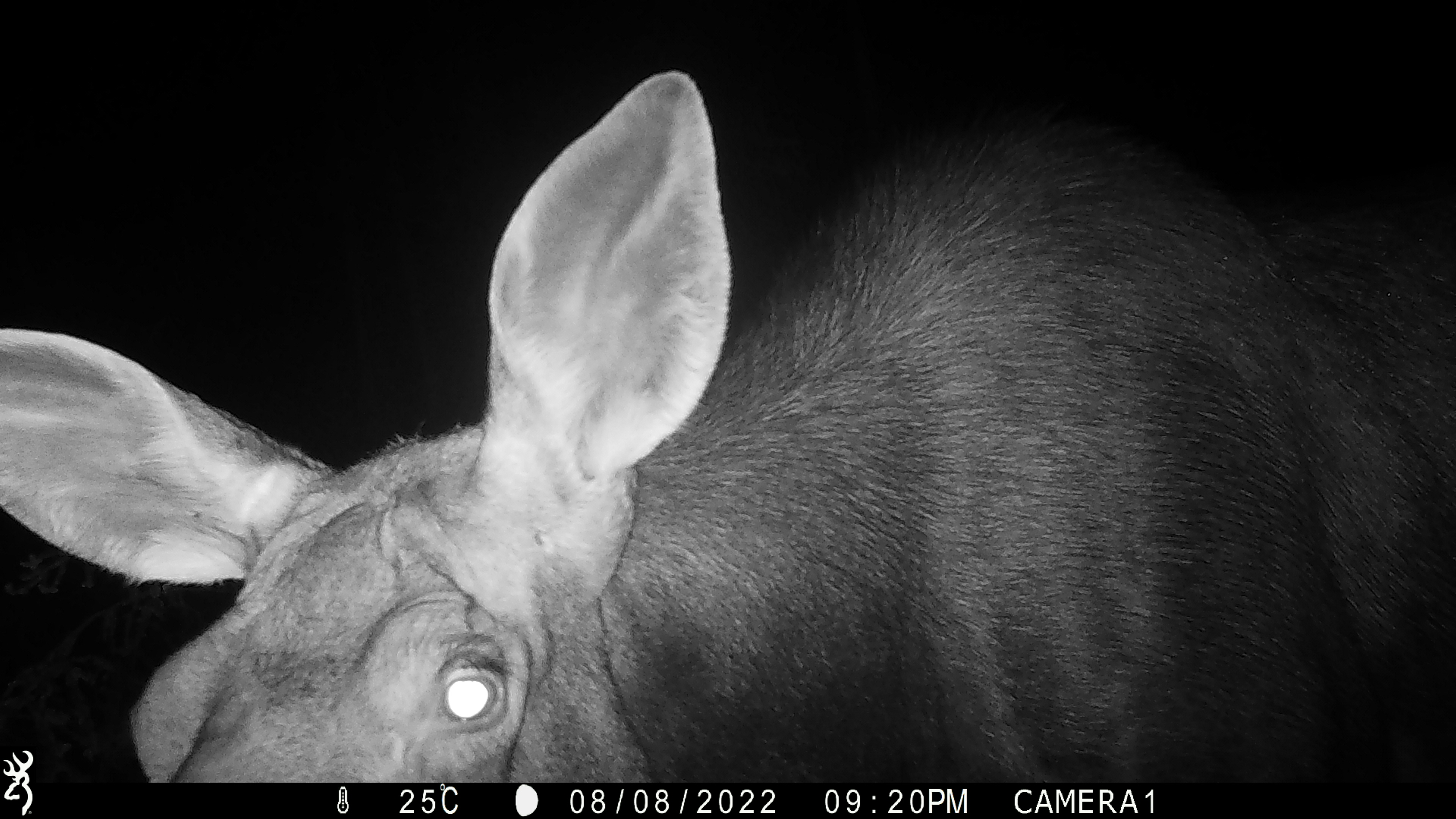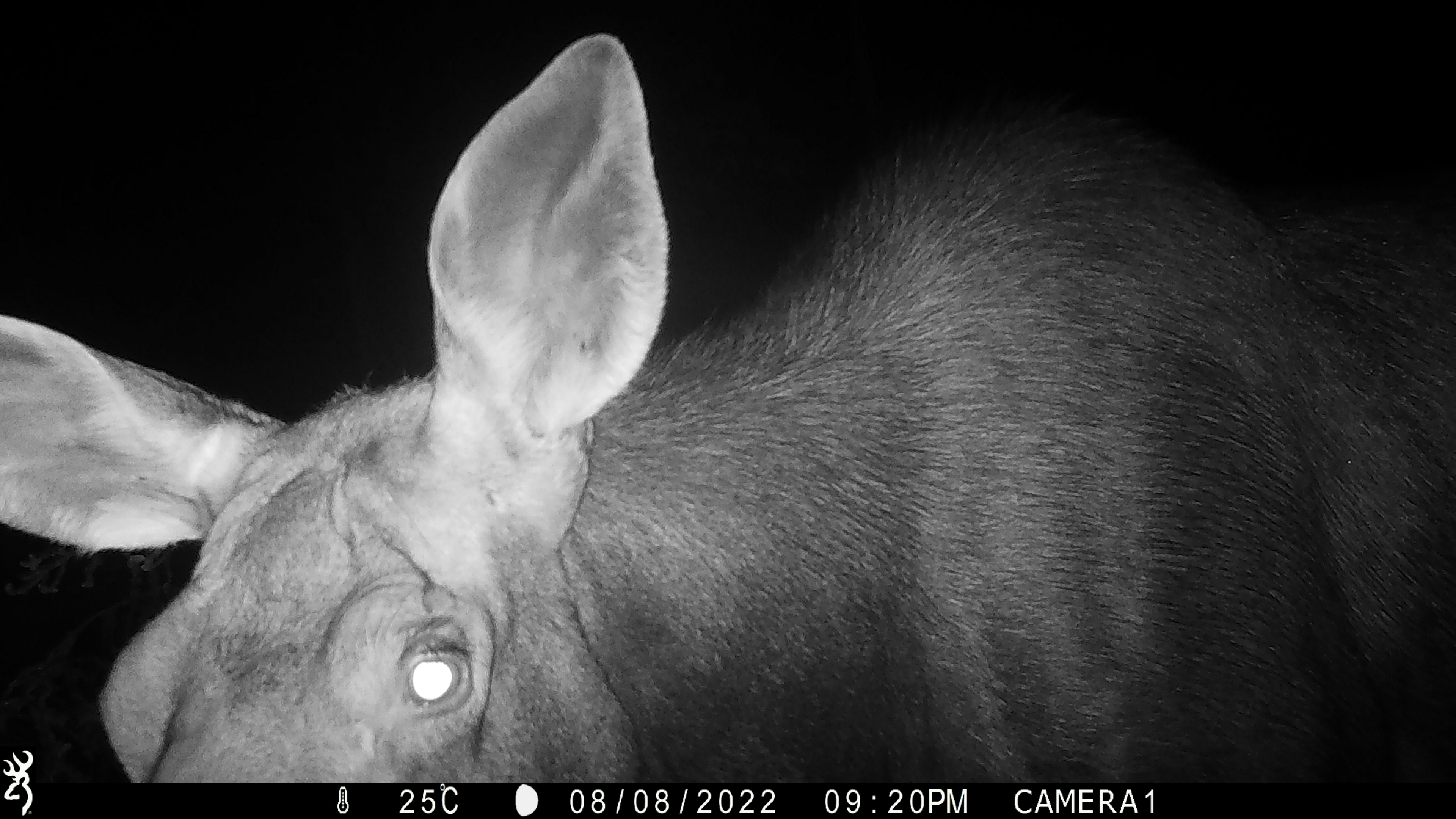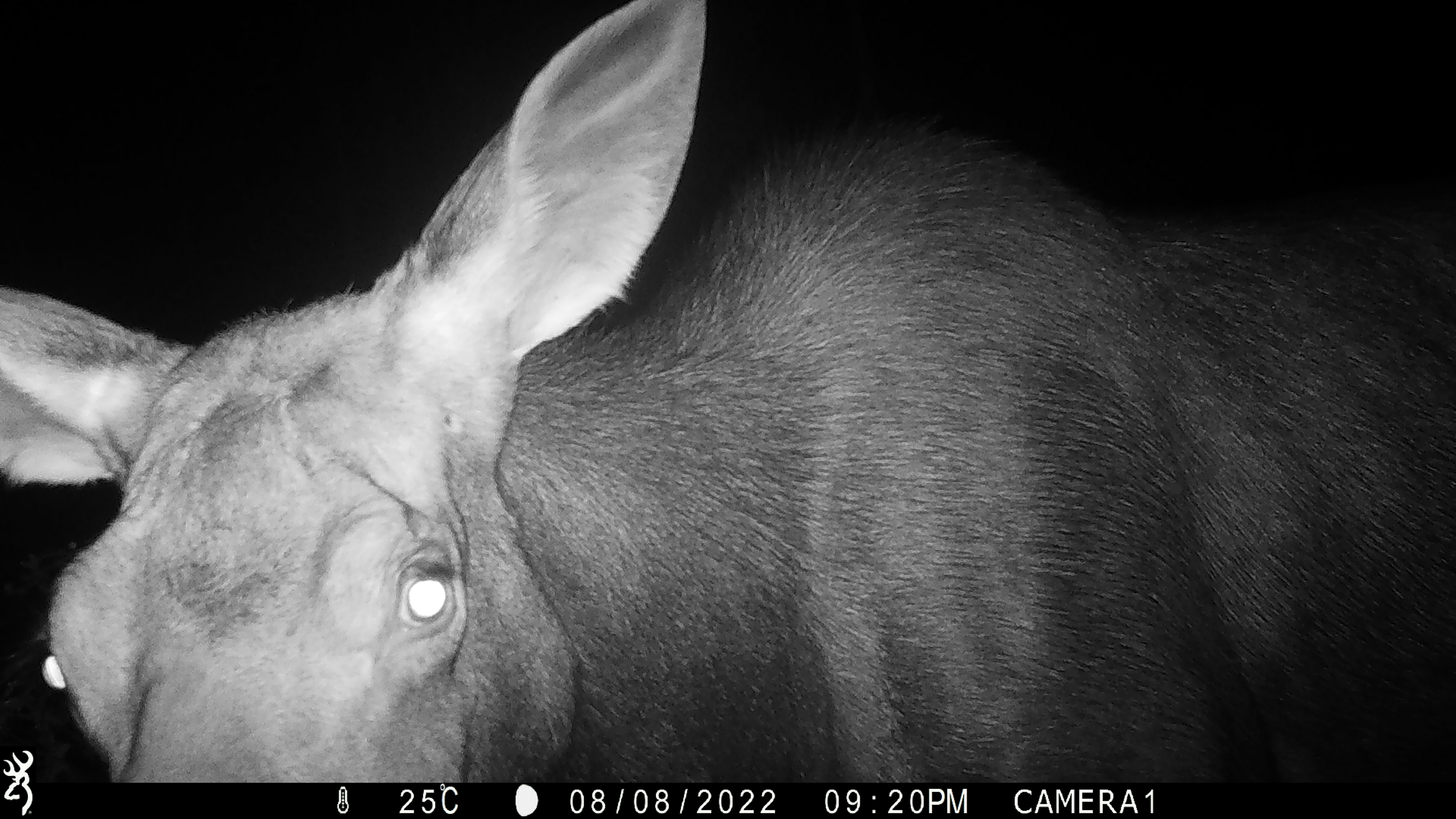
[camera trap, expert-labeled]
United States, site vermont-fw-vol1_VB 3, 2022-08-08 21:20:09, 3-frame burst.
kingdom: Animalia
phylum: Chordata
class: Mammalia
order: Artiodactyla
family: Cervidae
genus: Alces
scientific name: Alces alces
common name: moose